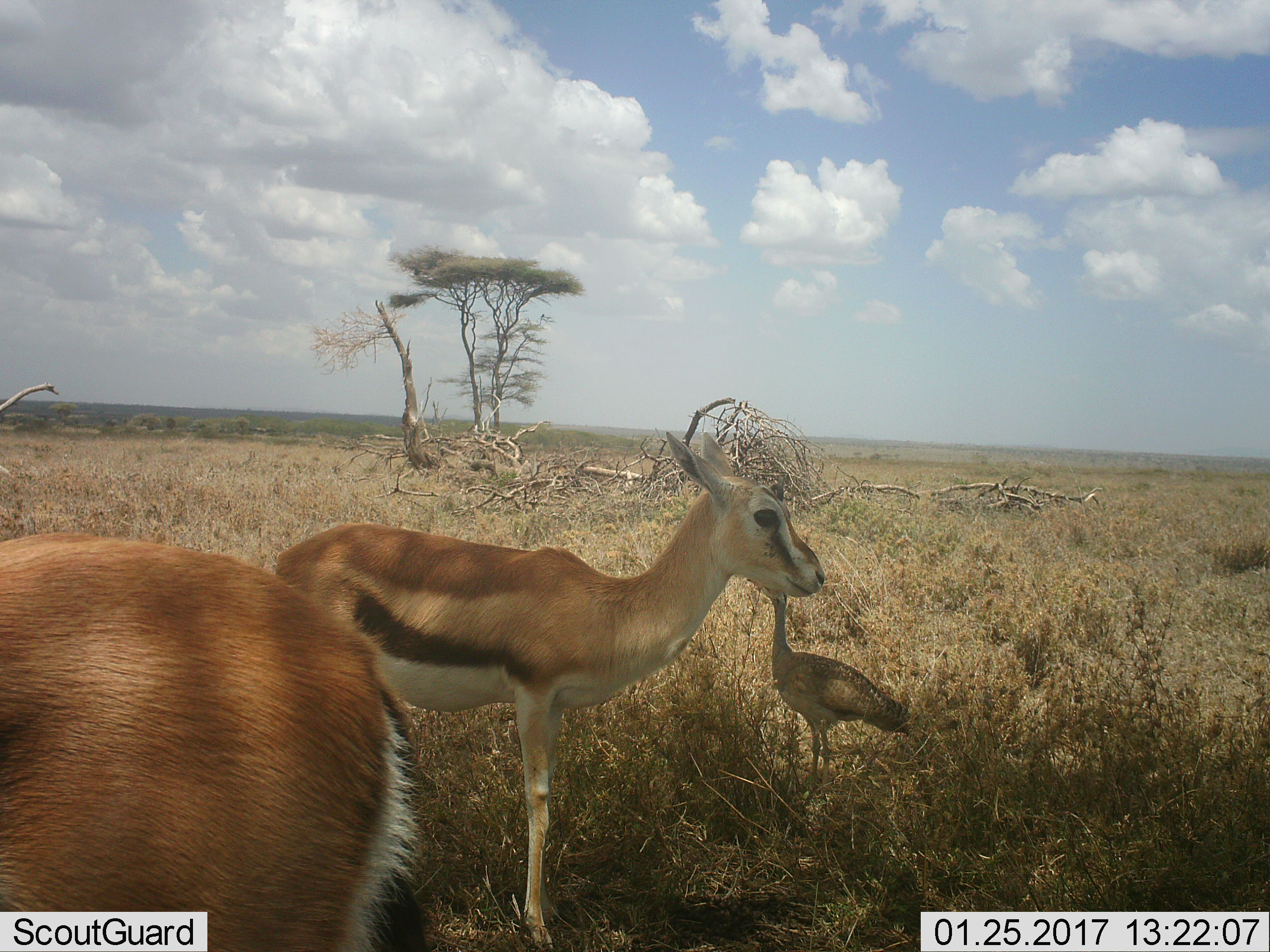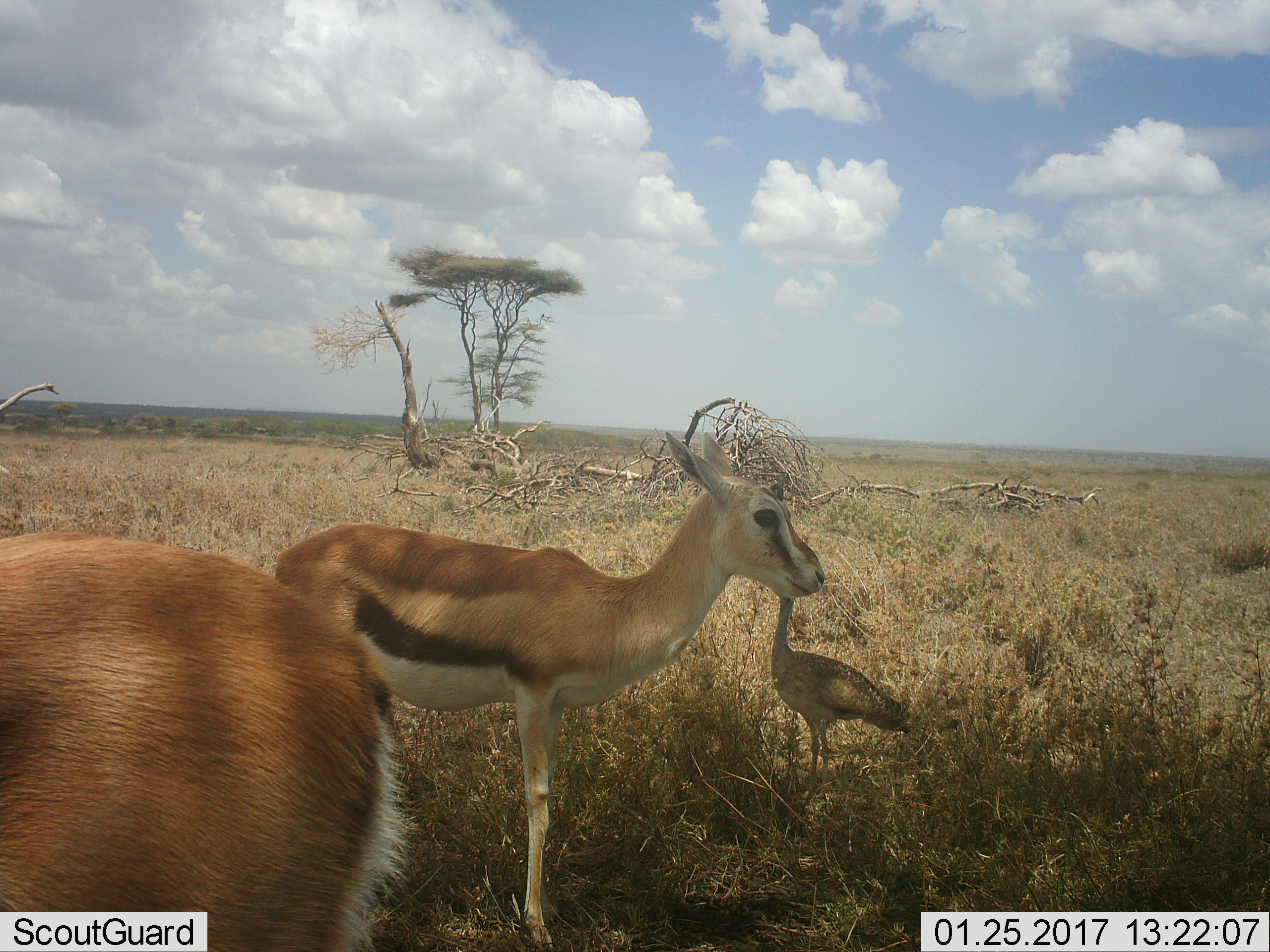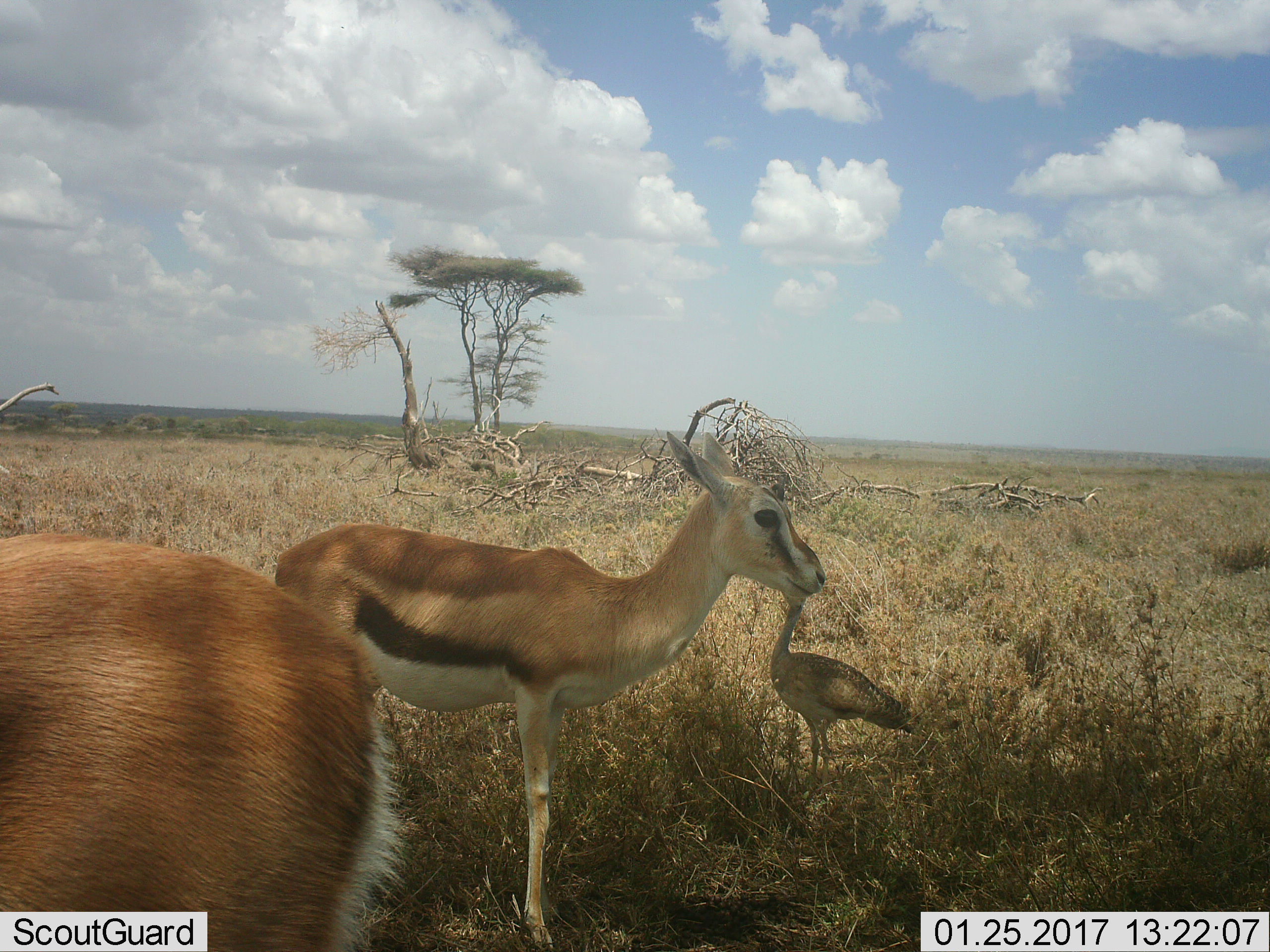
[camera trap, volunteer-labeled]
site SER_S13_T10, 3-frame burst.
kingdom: Animalia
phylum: Chordata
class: Aves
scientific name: Aves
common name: bird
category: birdother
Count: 1.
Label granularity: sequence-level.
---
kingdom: Animalia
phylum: Chordata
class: Mammalia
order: Artiodactyla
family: Bovidae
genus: Eudorcas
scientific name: Eudorcas thomsonii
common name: thomson's gazelle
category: gazellethomsons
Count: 2.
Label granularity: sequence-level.